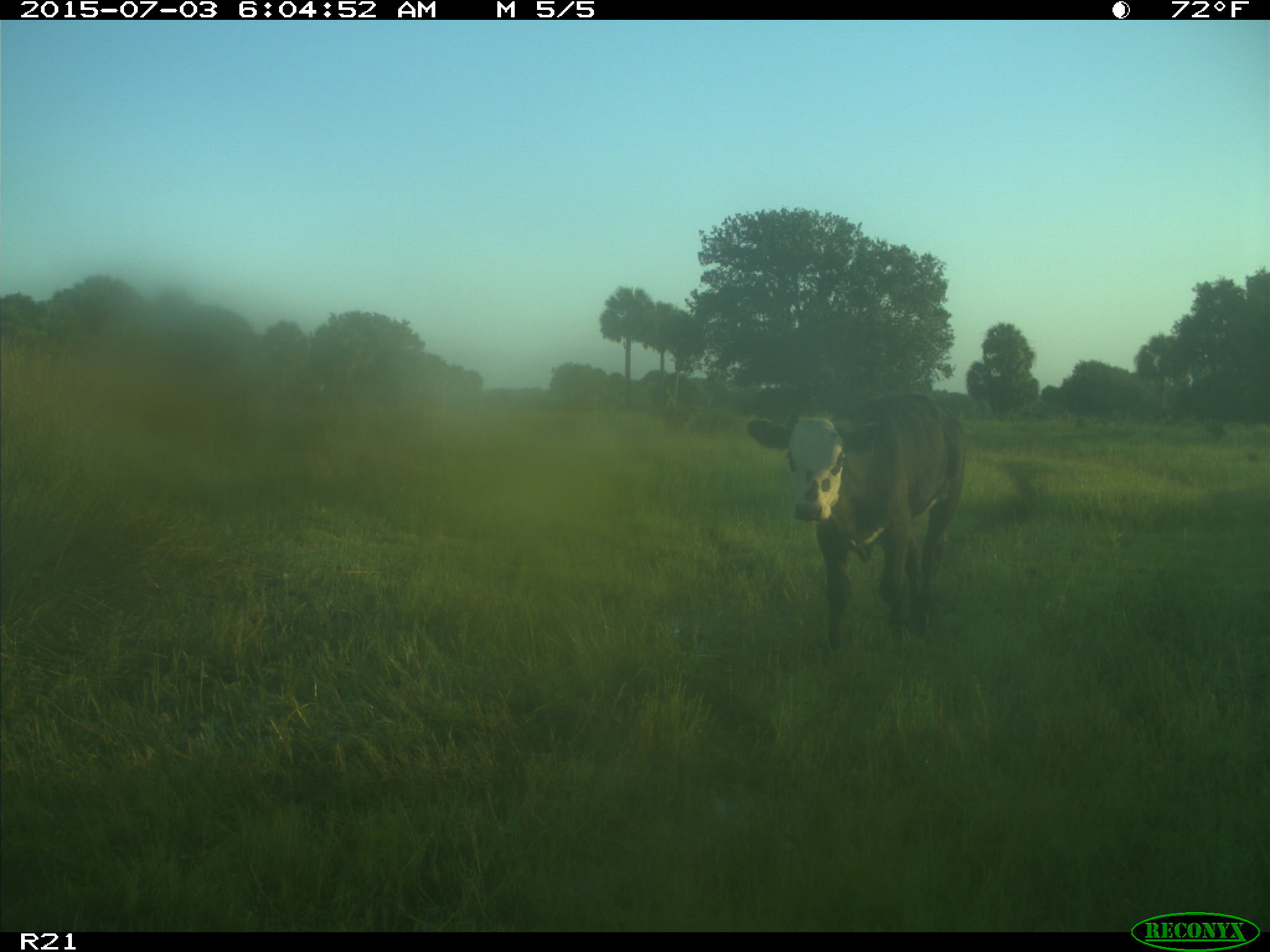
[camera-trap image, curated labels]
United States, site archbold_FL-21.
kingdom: Animalia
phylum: Chordata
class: Mammalia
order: Artiodactyla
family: Bovidae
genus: Bos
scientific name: Bos taurus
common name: domestic cow